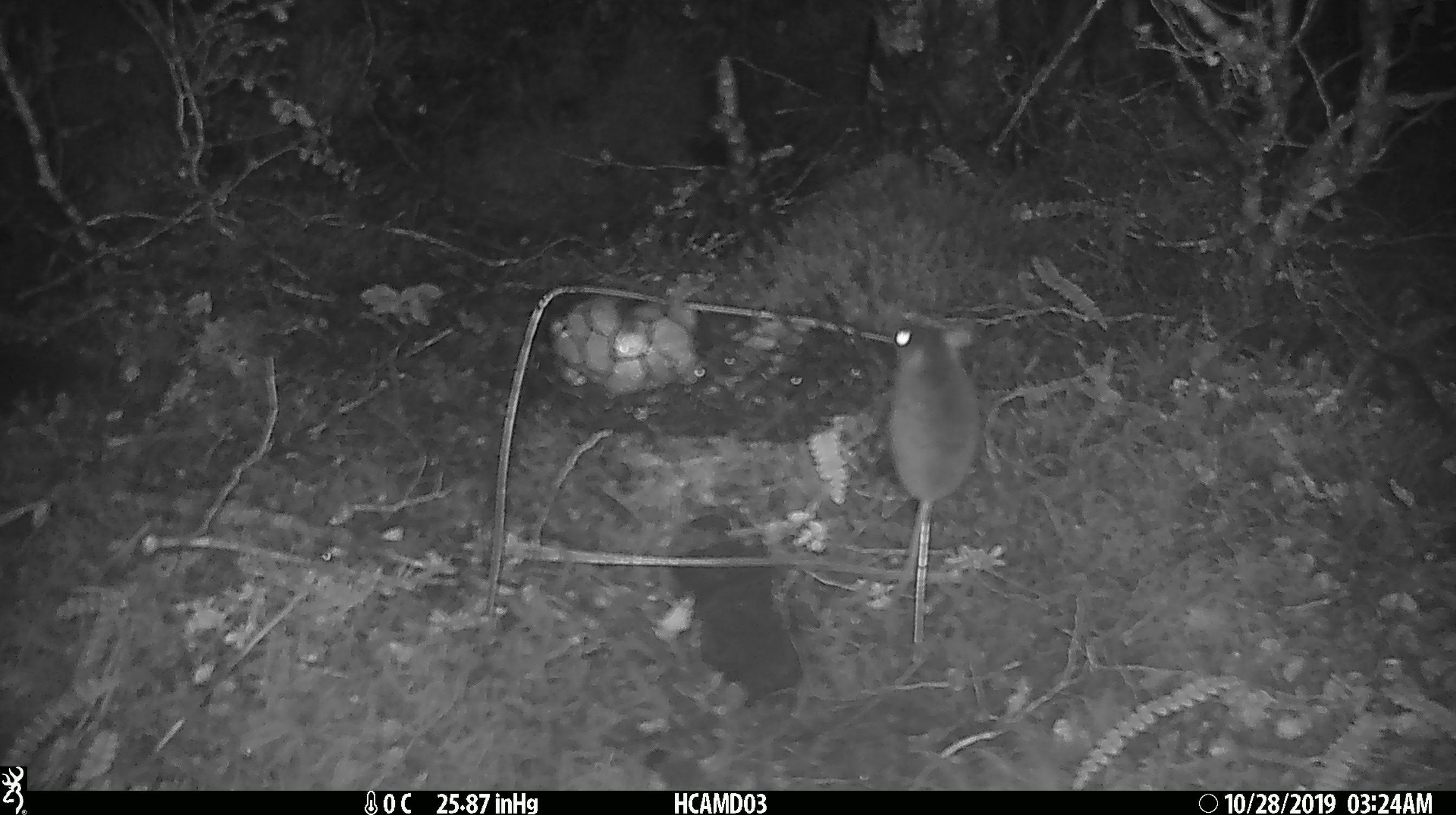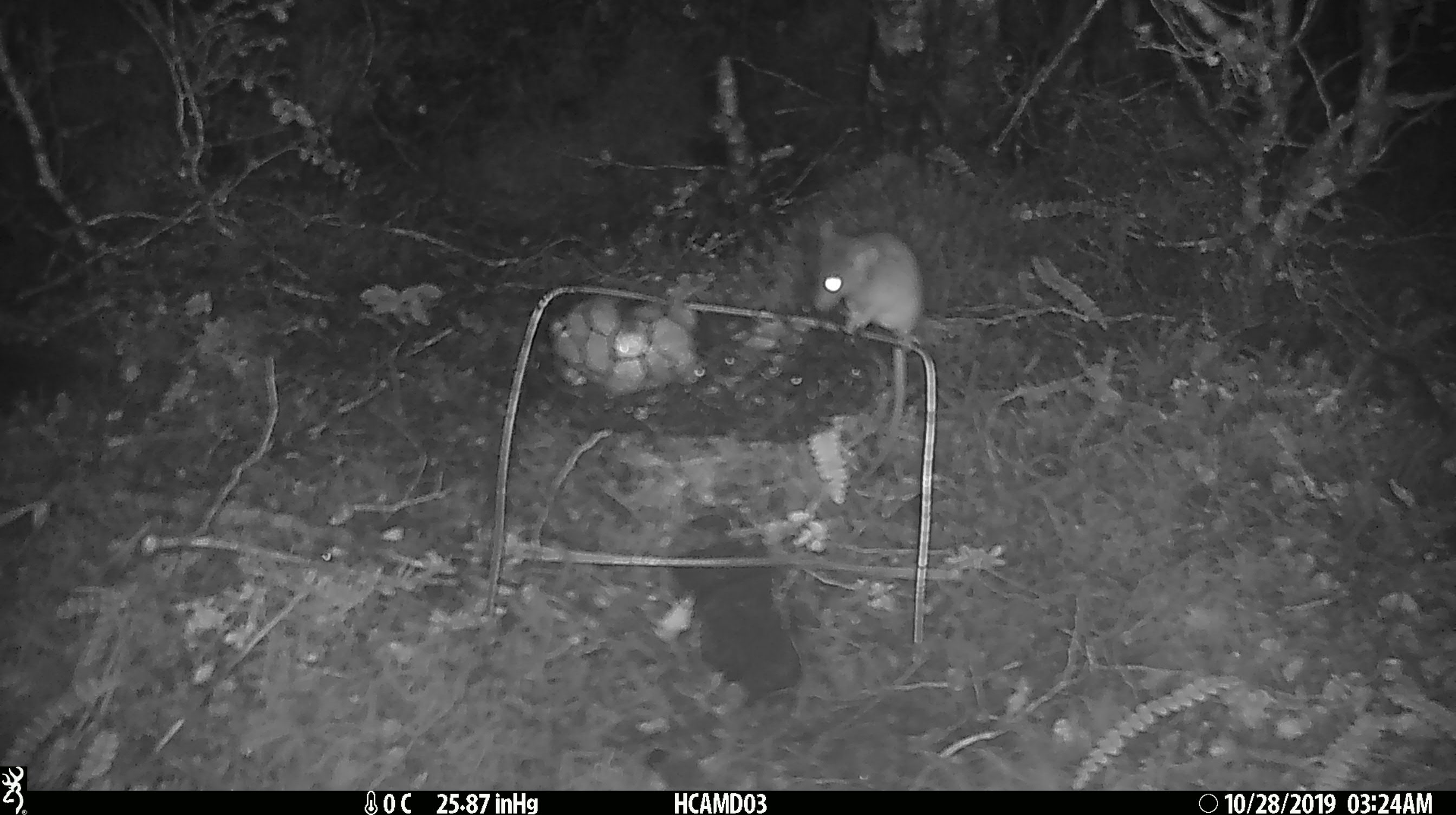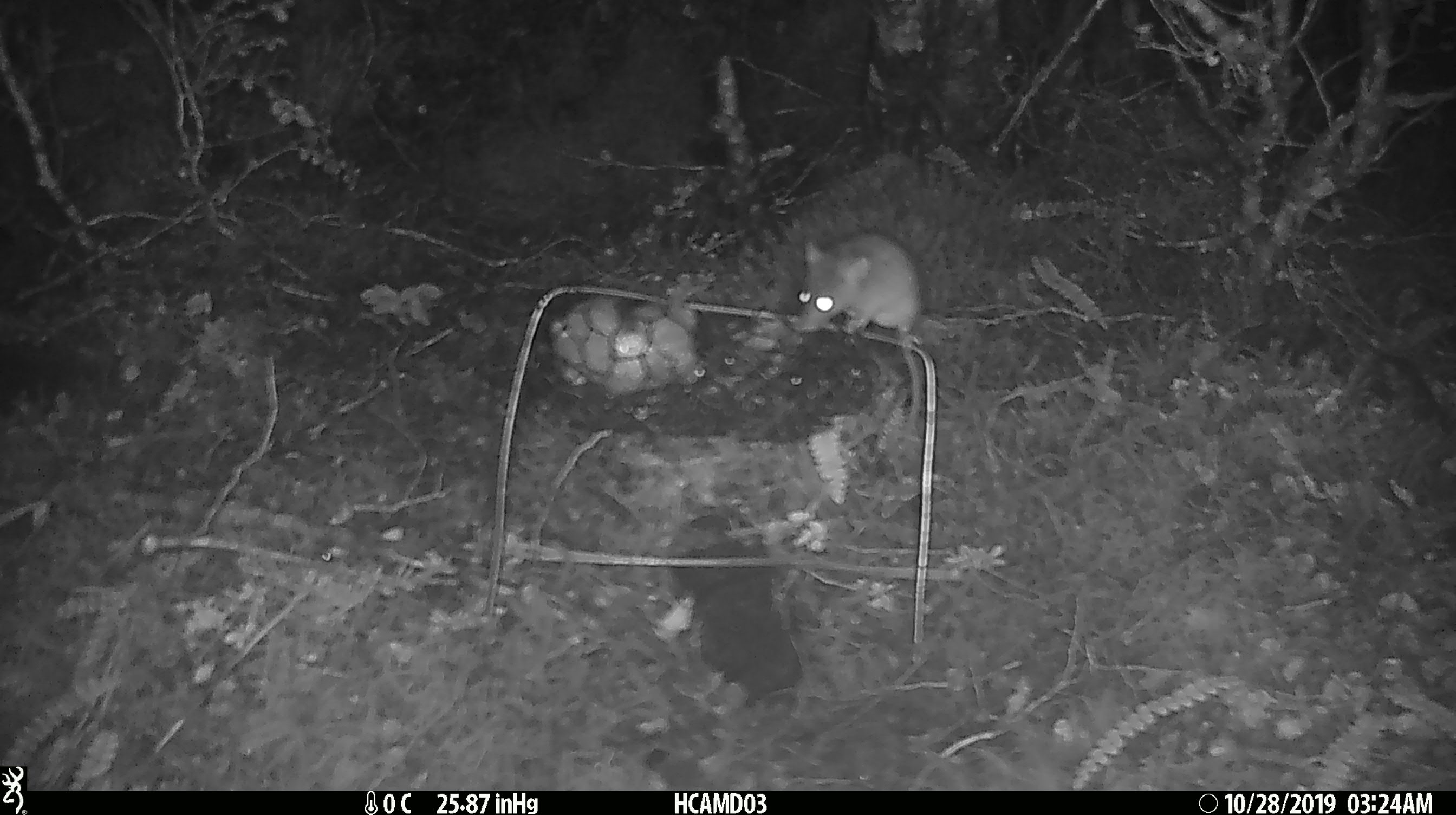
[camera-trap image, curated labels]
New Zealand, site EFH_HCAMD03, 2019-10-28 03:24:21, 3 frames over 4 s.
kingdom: Animalia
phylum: Chordata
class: Mammalia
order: Rodentia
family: Muridae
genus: Mus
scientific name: Mus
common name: mouse